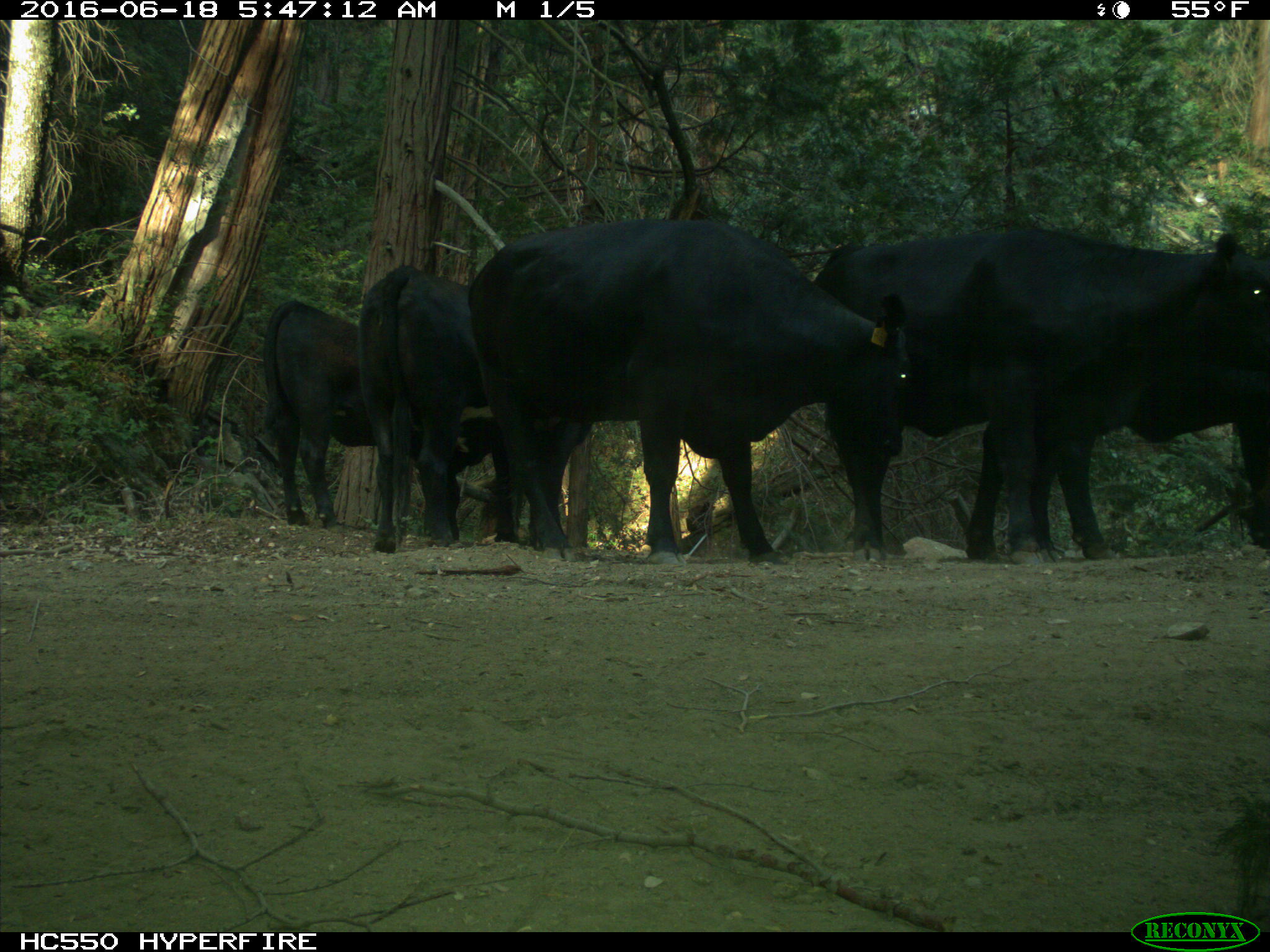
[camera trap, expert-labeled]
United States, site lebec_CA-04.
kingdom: Animalia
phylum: Chordata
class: Mammalia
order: Artiodactyla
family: Bovidae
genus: Bos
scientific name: Bos taurus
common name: domestic cow